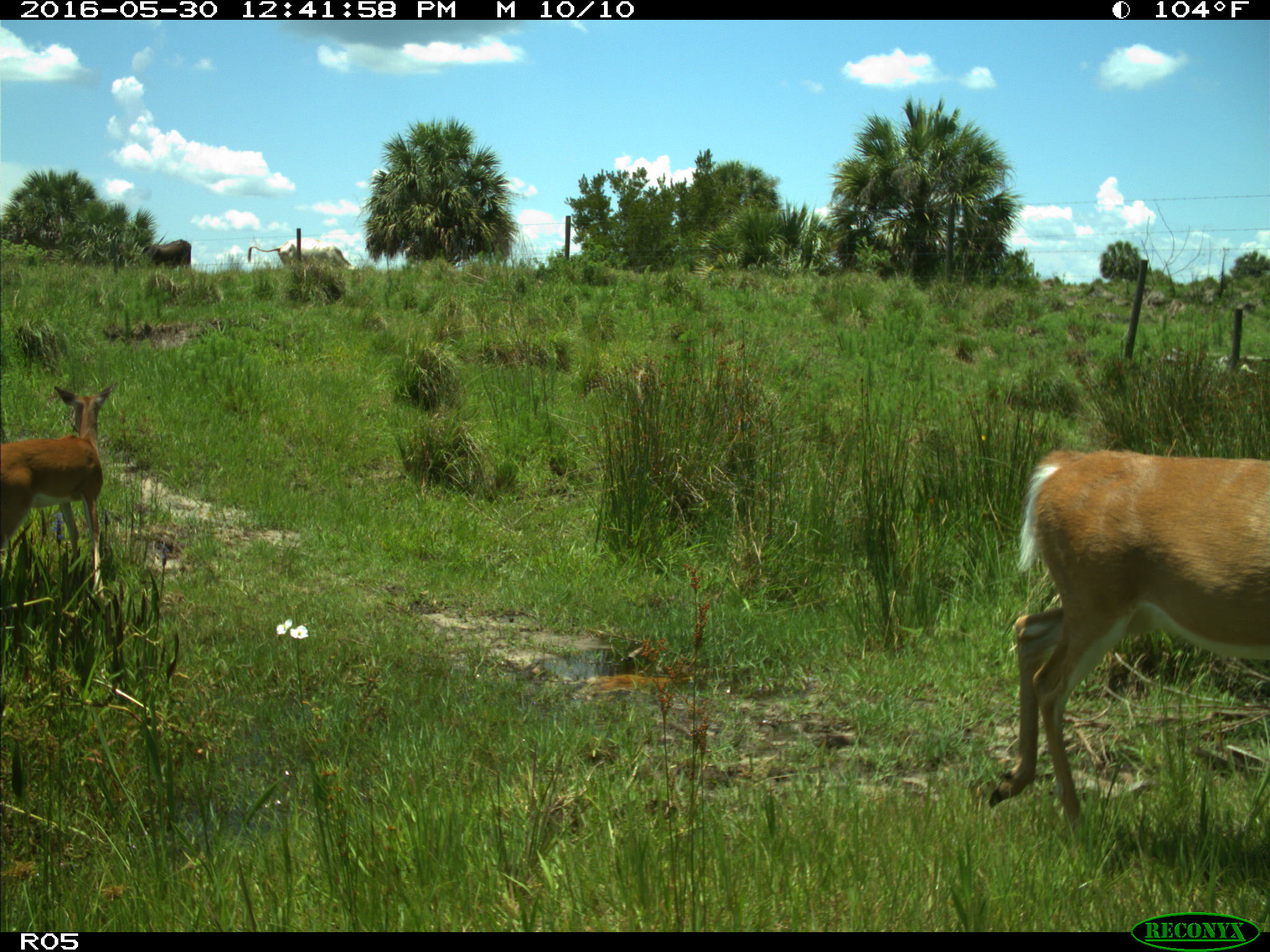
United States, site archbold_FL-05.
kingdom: Animalia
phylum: Chordata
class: Mammalia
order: Artiodactyla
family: Cervidae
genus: Odocoileus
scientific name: Odocoileus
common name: deer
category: unidentified deer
Unidentified deer (deer) (Odocoileus).